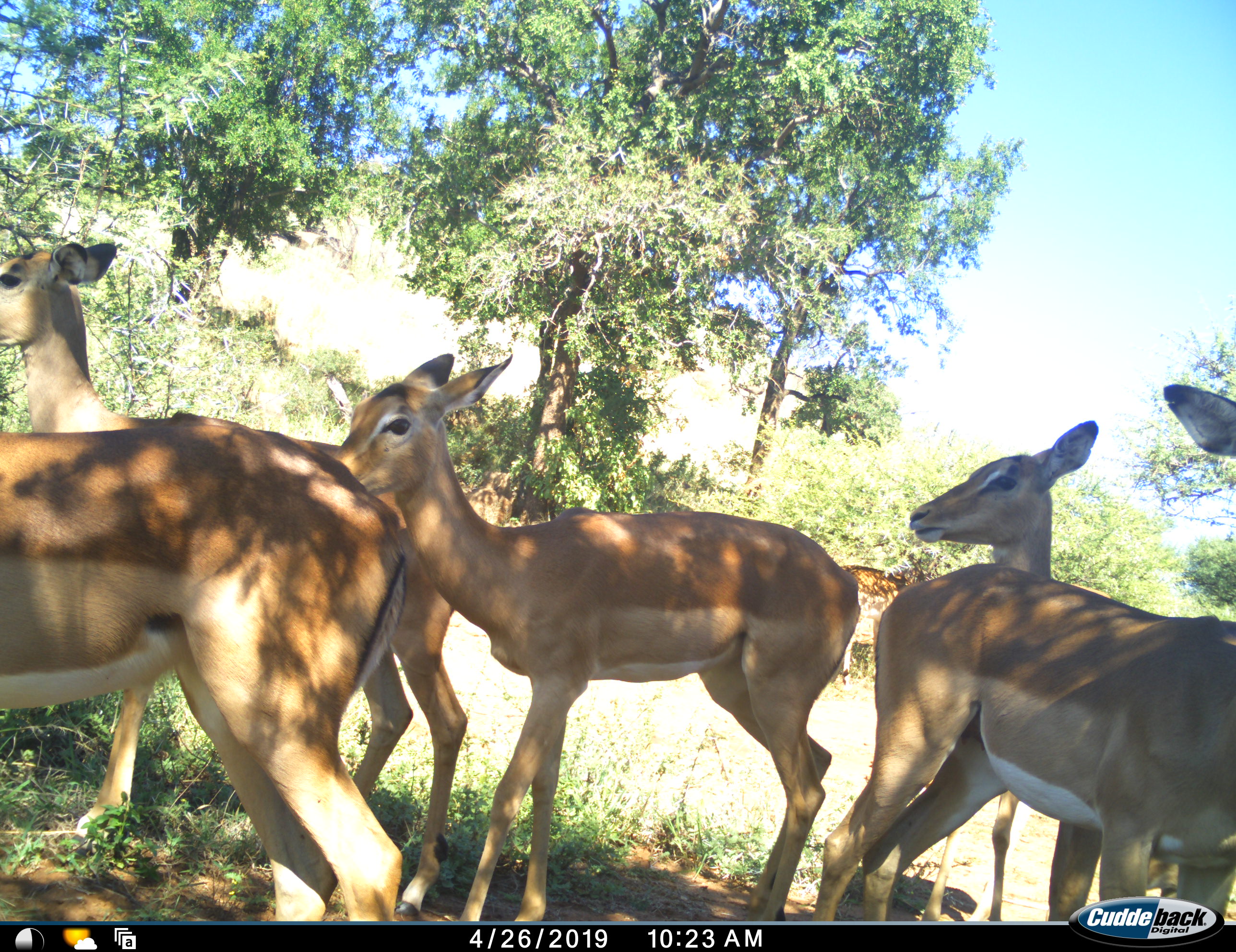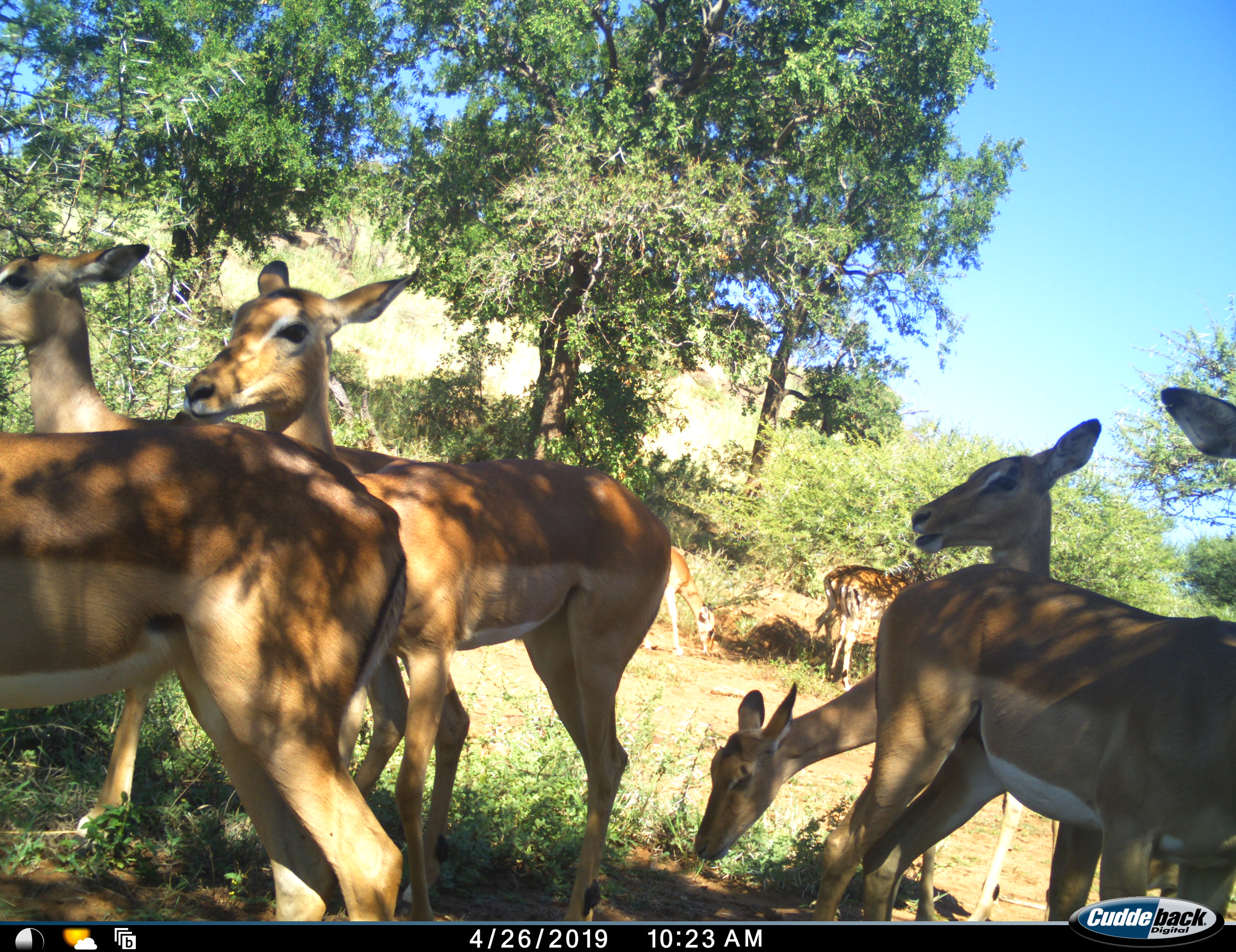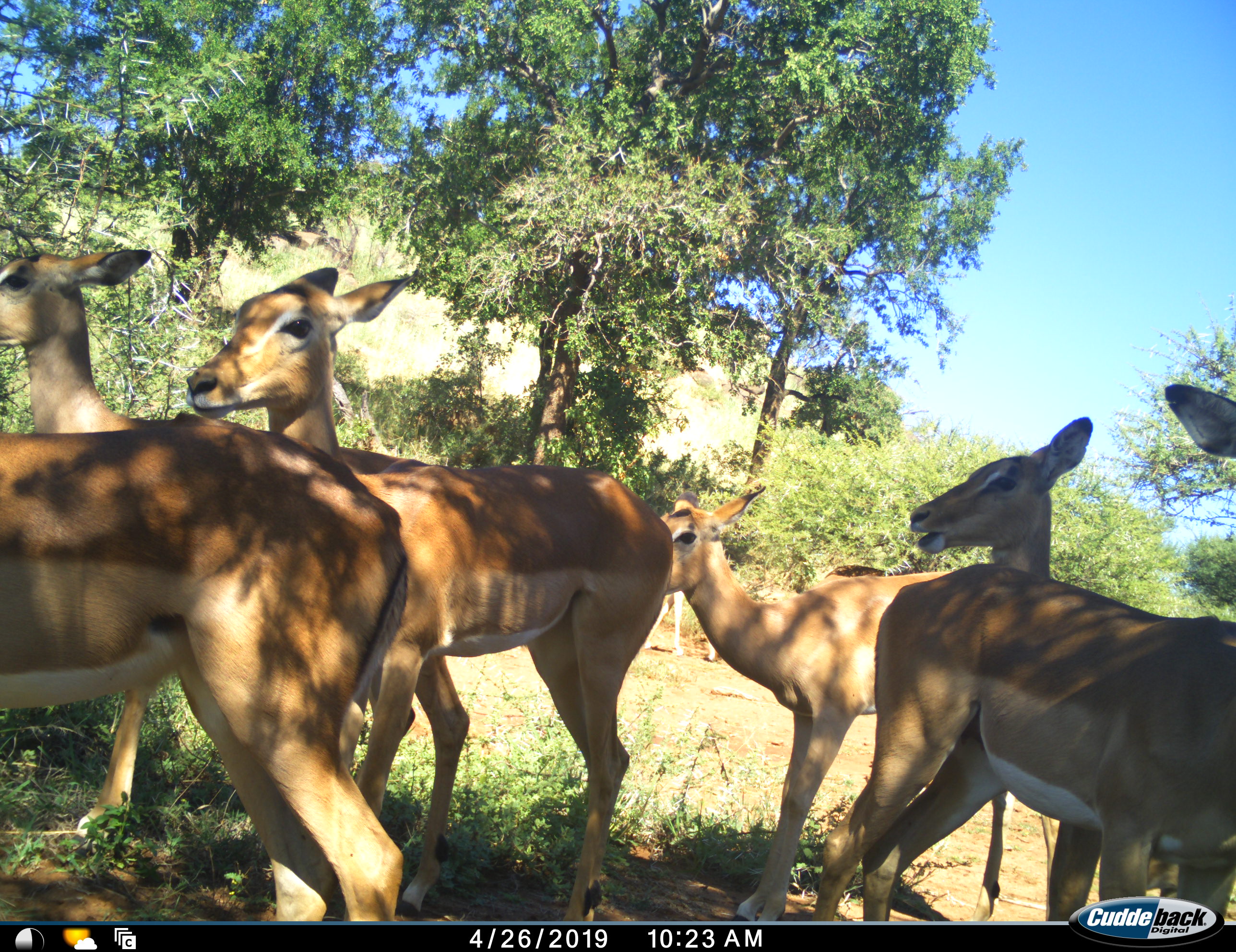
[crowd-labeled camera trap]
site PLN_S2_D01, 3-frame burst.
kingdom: Animalia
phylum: Chordata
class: Mammalia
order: Artiodactyla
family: Bovidae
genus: Aepyceros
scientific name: Aepyceros melampus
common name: impala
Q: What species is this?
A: Impala (Aepyceros melampus).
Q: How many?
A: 8.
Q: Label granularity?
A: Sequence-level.